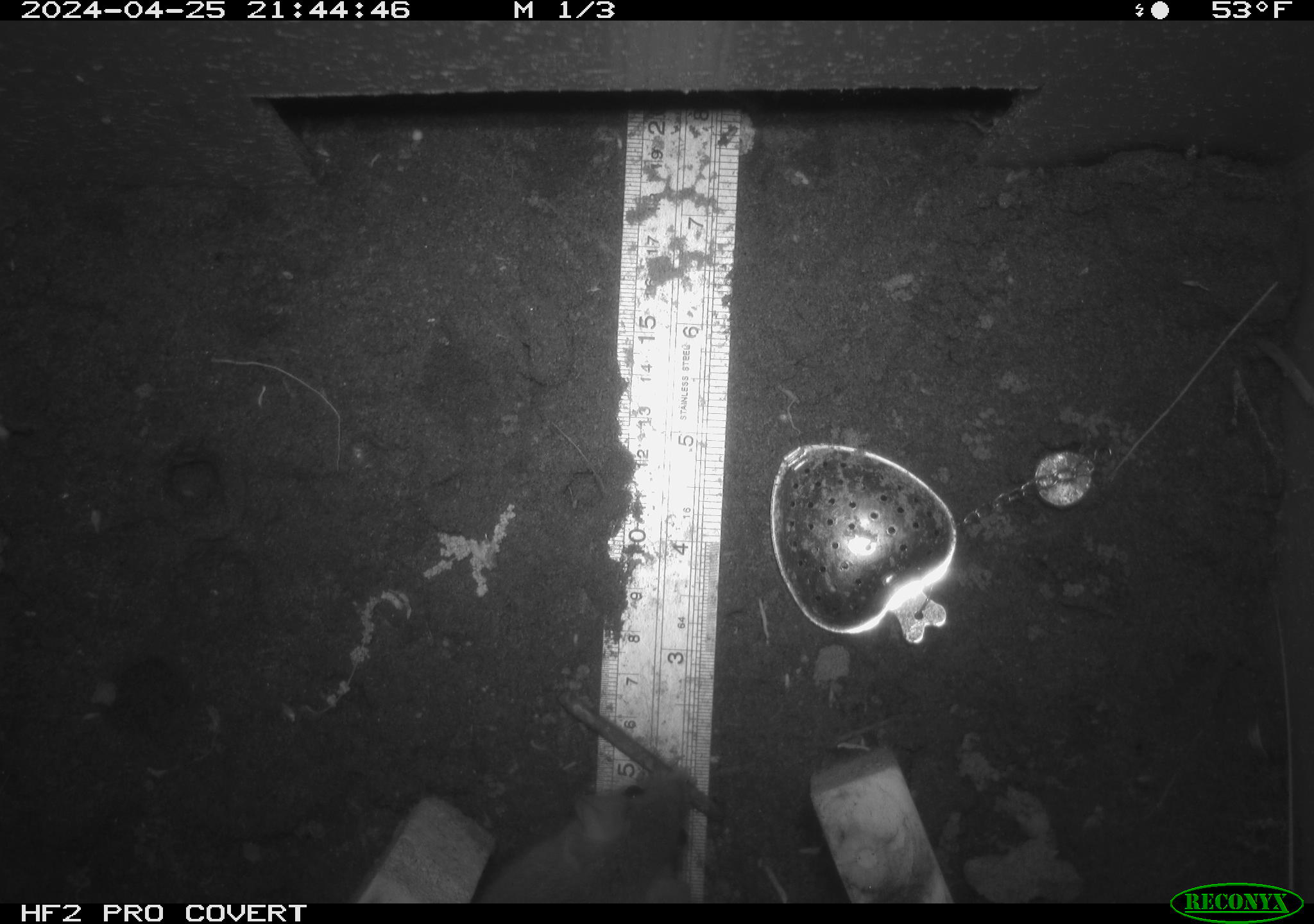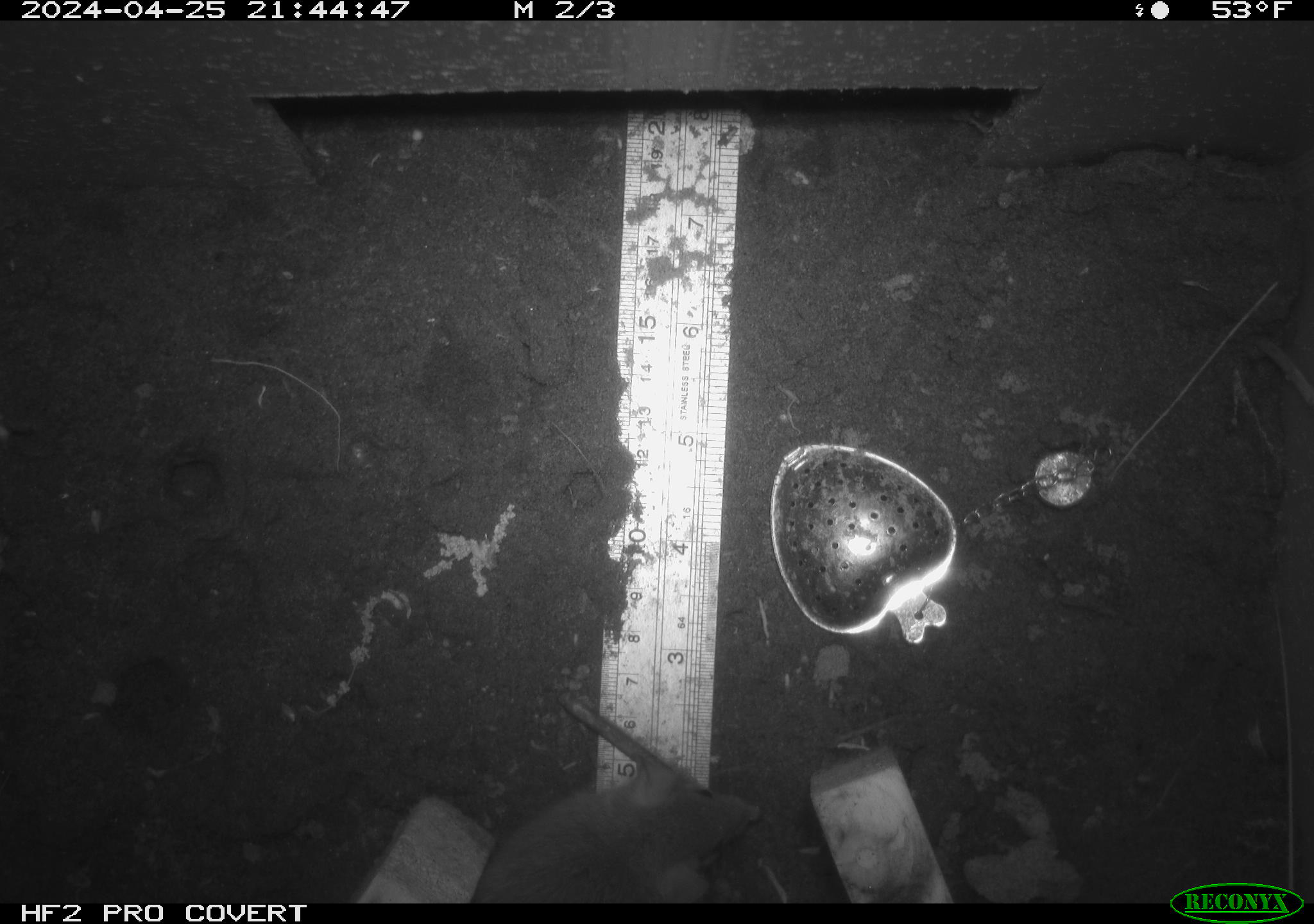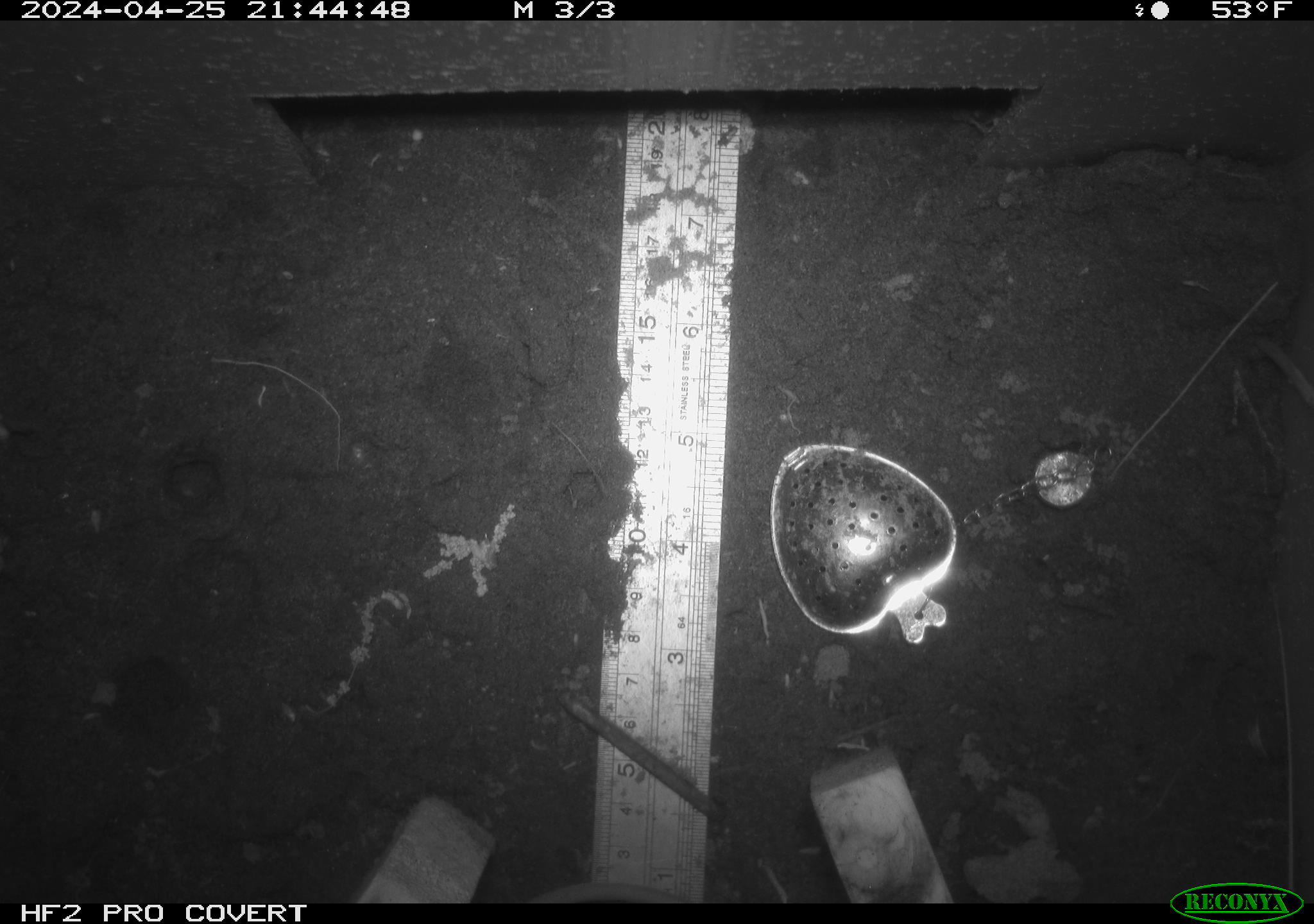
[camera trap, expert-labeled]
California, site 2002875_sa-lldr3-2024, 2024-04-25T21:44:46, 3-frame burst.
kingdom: Animalia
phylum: Chordata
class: Mammalia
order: Rodentia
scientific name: Rodentia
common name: rodent